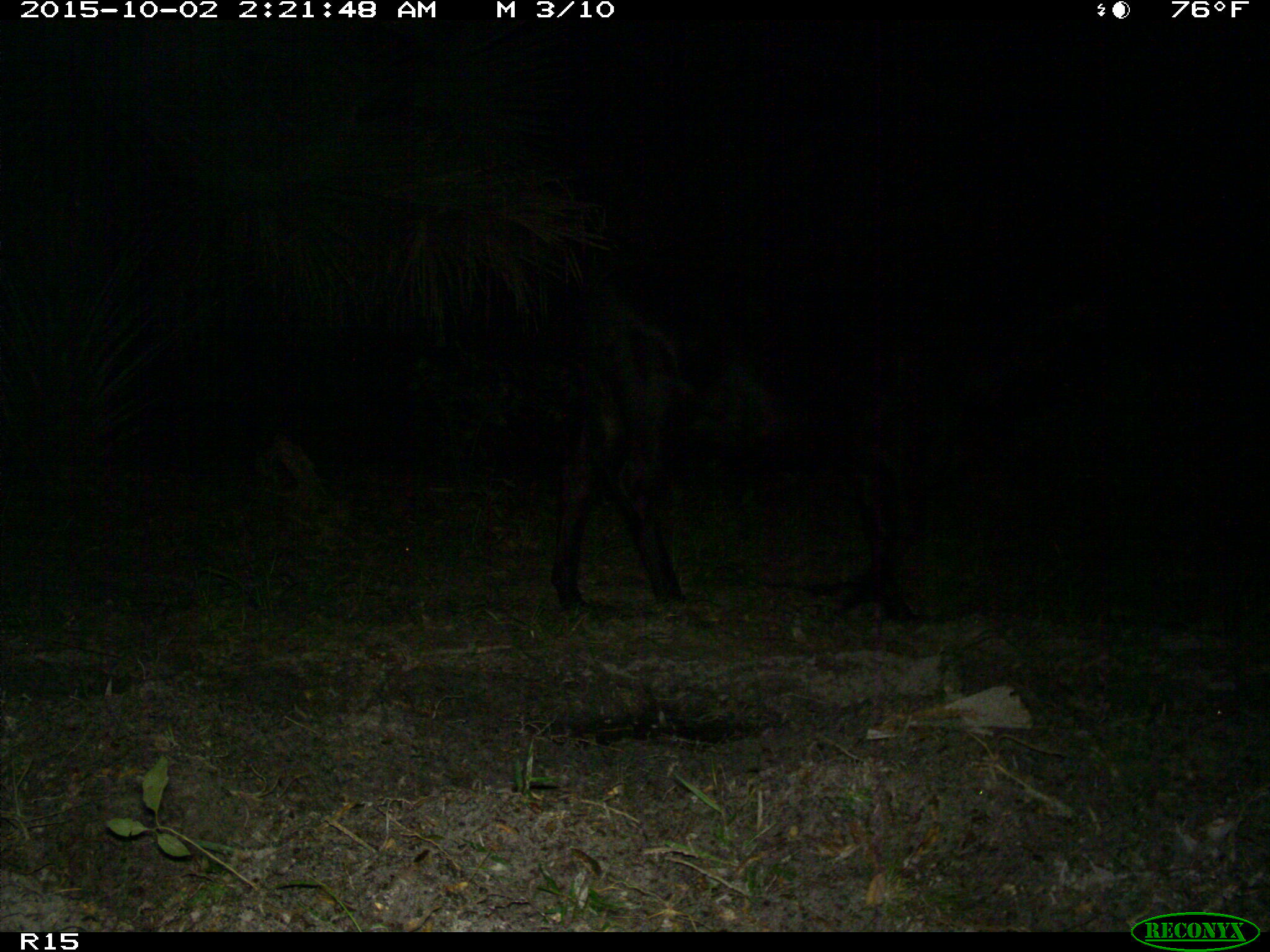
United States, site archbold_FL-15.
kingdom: Animalia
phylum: Chordata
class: Mammalia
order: Artiodactyla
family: Bovidae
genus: Bos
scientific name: Bos taurus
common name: domestic cow